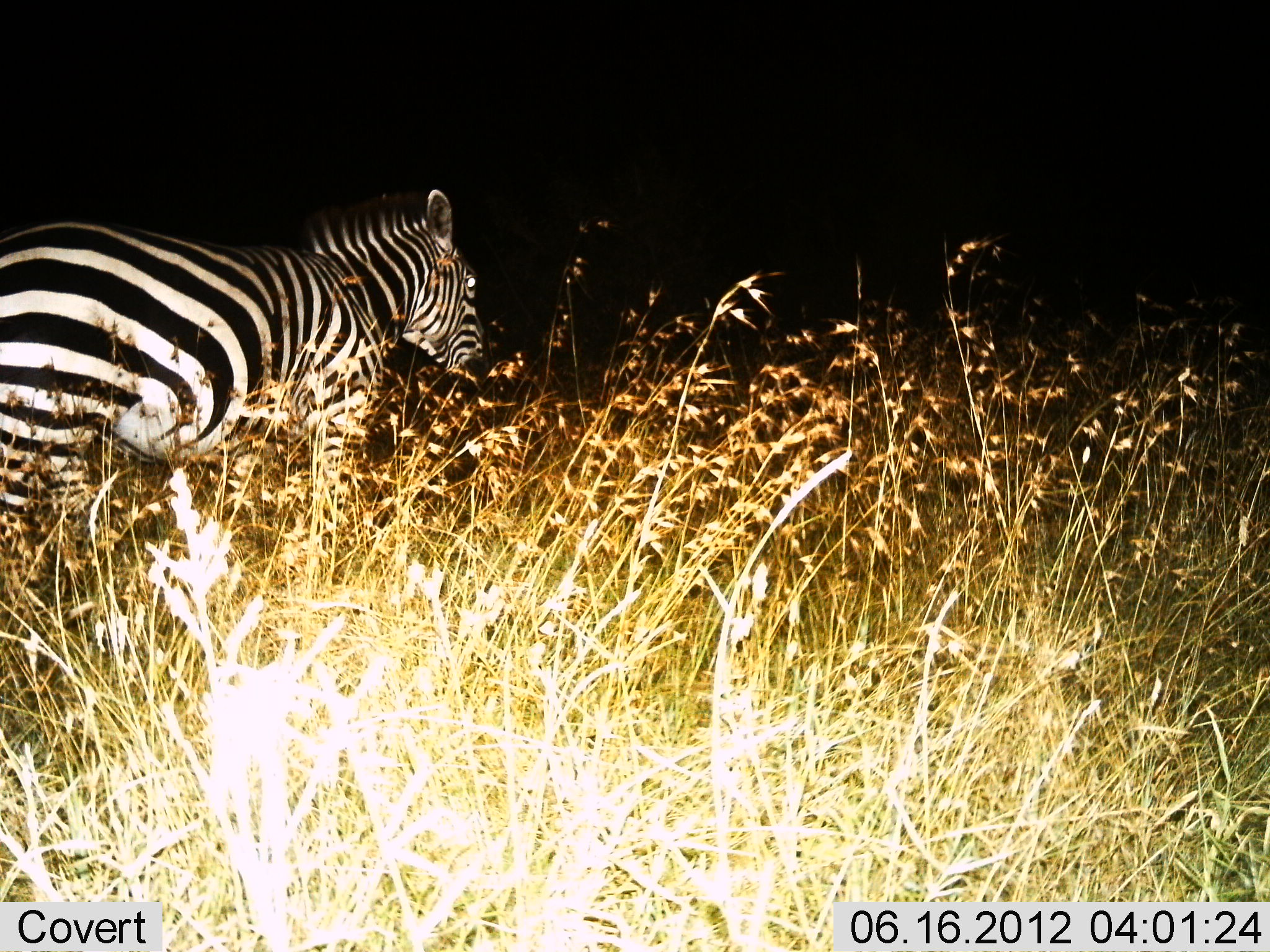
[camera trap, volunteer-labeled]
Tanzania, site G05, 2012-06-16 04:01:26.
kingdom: Animalia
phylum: Chordata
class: Mammalia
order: Perissodactyla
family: Equidae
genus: Equus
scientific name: Equus quagga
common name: plains zebra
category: zebra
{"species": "zebra (plains zebra) (Equus quagga)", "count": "1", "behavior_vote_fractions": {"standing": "50%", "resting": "10%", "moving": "30%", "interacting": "0%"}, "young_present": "0%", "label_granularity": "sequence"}